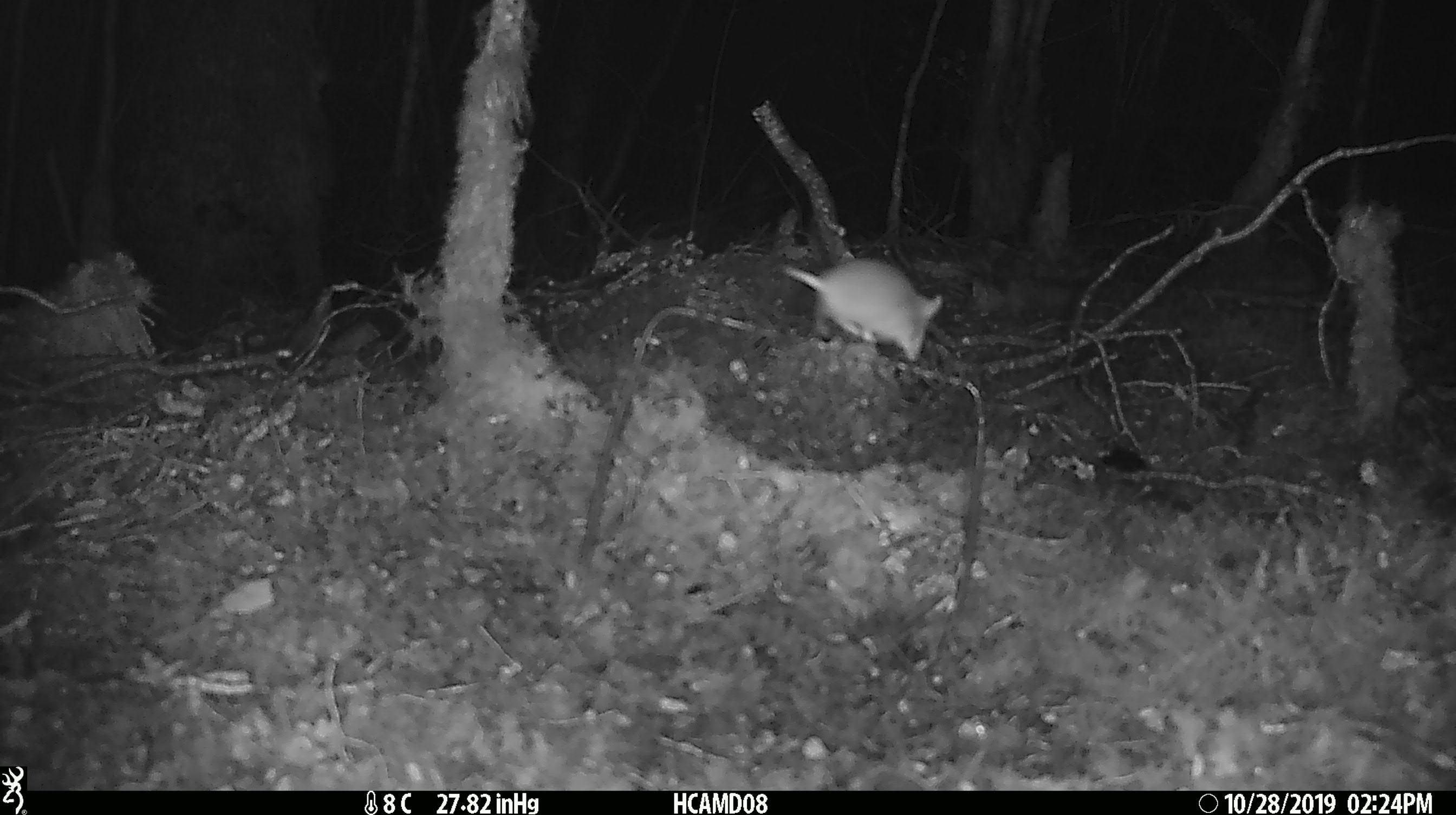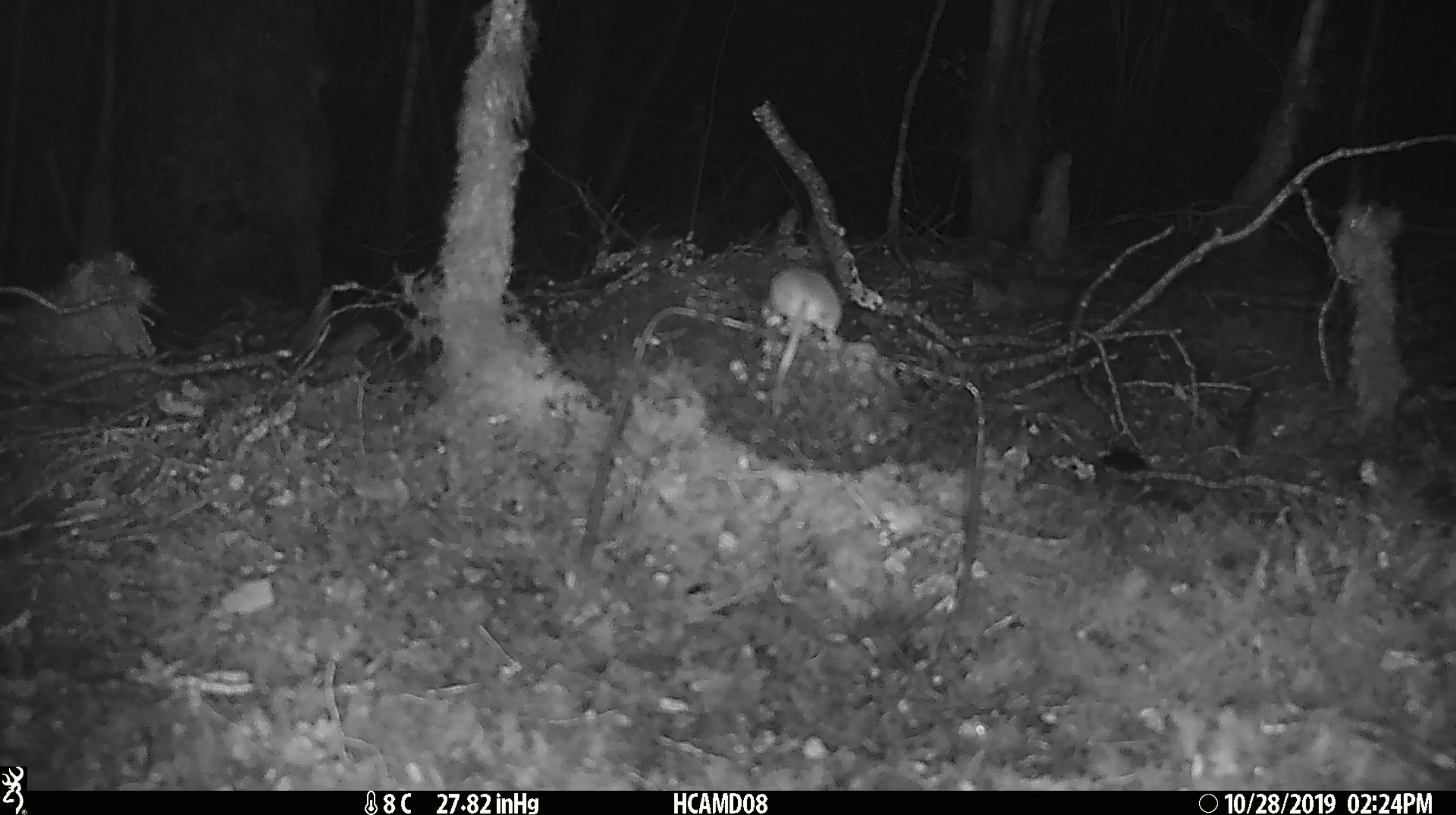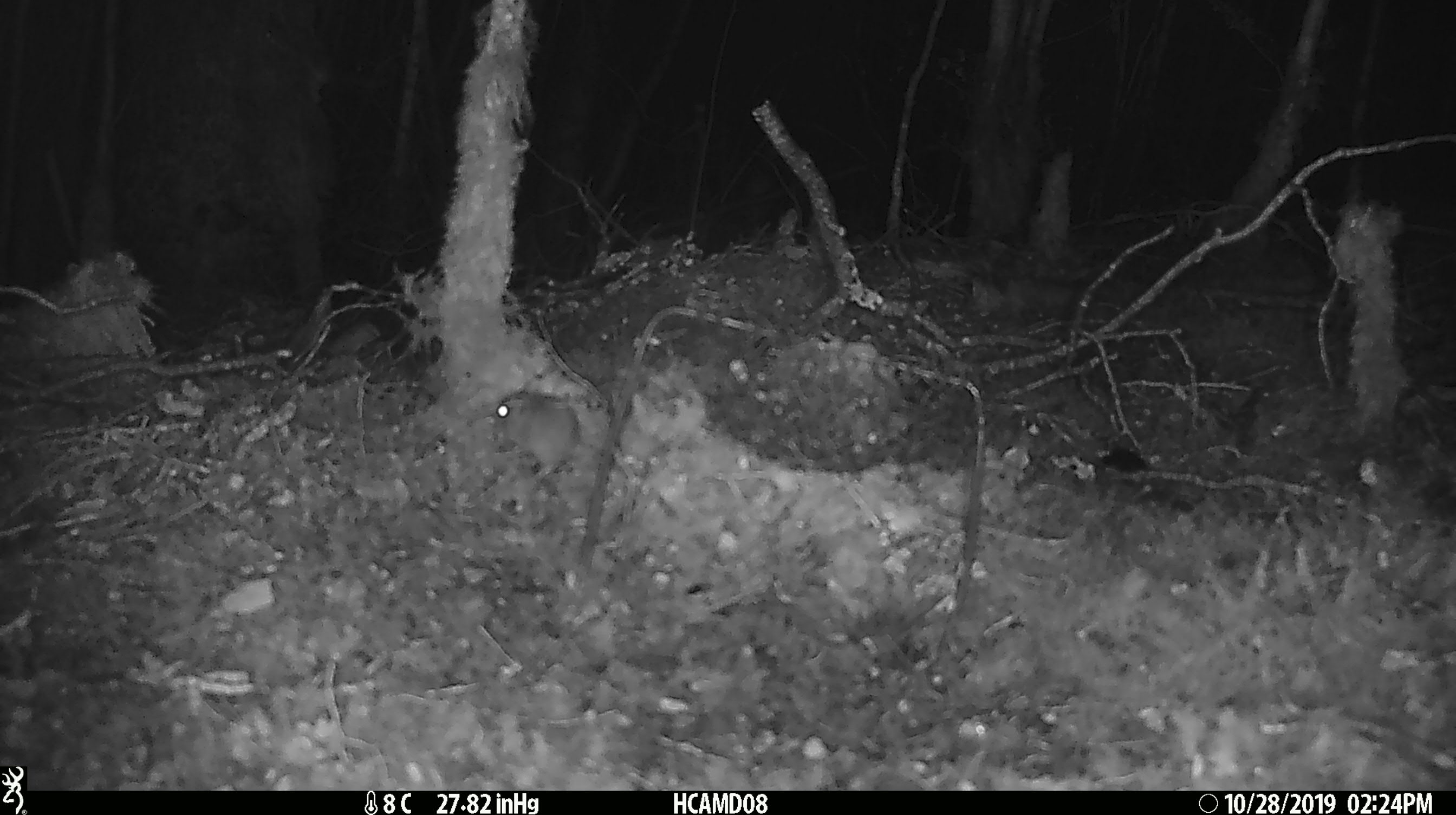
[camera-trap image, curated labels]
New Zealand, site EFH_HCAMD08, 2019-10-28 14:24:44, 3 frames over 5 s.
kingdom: Animalia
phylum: Chordata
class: Mammalia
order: Rodentia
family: Muridae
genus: Mus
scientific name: Mus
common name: mouse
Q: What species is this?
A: Mouse (Mus).